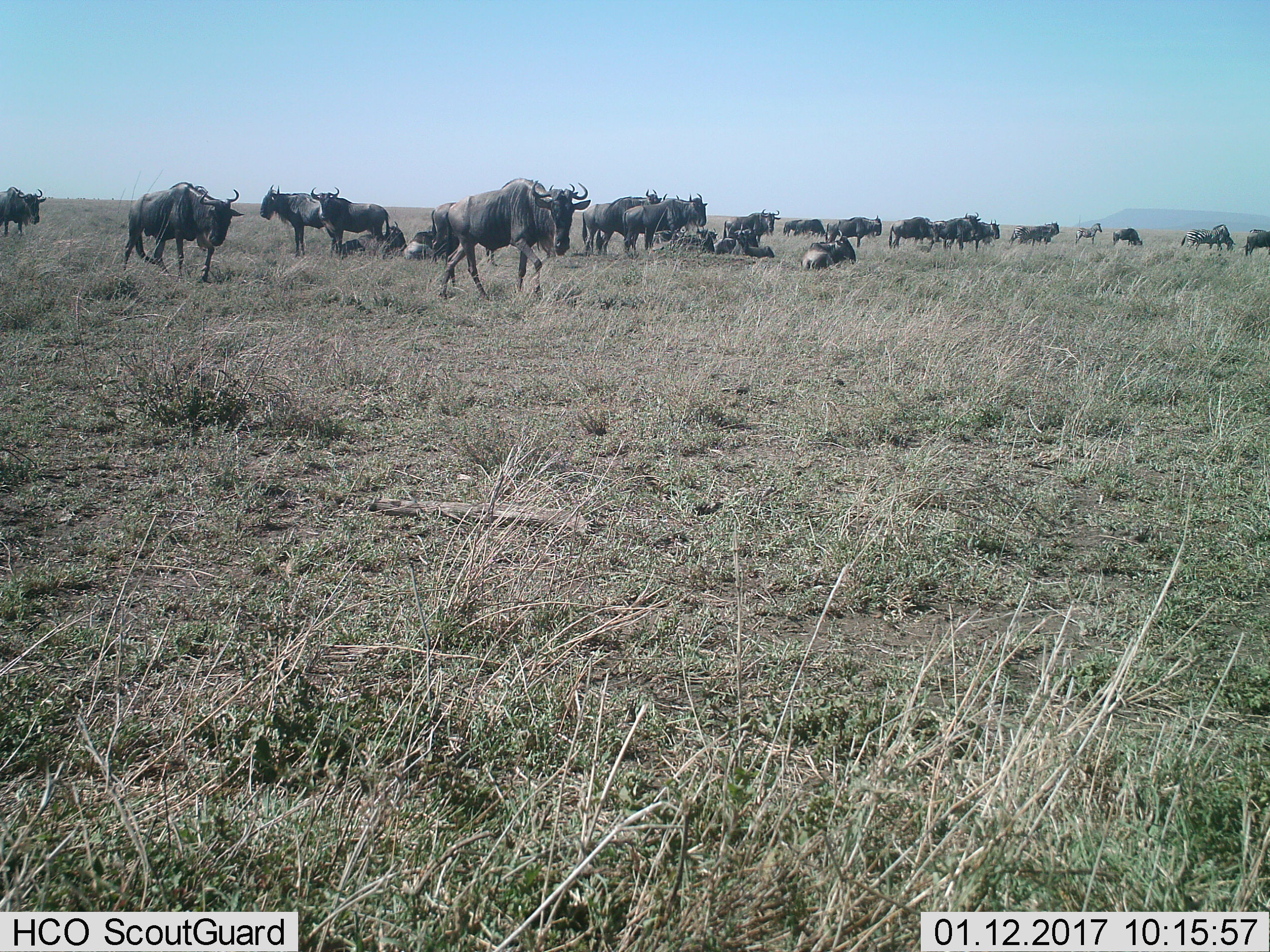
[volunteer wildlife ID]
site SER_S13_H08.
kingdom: Animalia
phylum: Chordata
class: Mammalia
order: Artiodactyla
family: Bovidae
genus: Connochaetes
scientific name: Connochaetes taurinus taurinus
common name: blue wildebeest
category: wildebeestblue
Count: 11-50.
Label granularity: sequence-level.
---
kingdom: Animalia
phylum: Chordata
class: Mammalia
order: Perissodactyla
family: Equidae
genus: Equus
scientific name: Equus quagga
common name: plains zebra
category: zebraplains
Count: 3.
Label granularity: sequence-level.